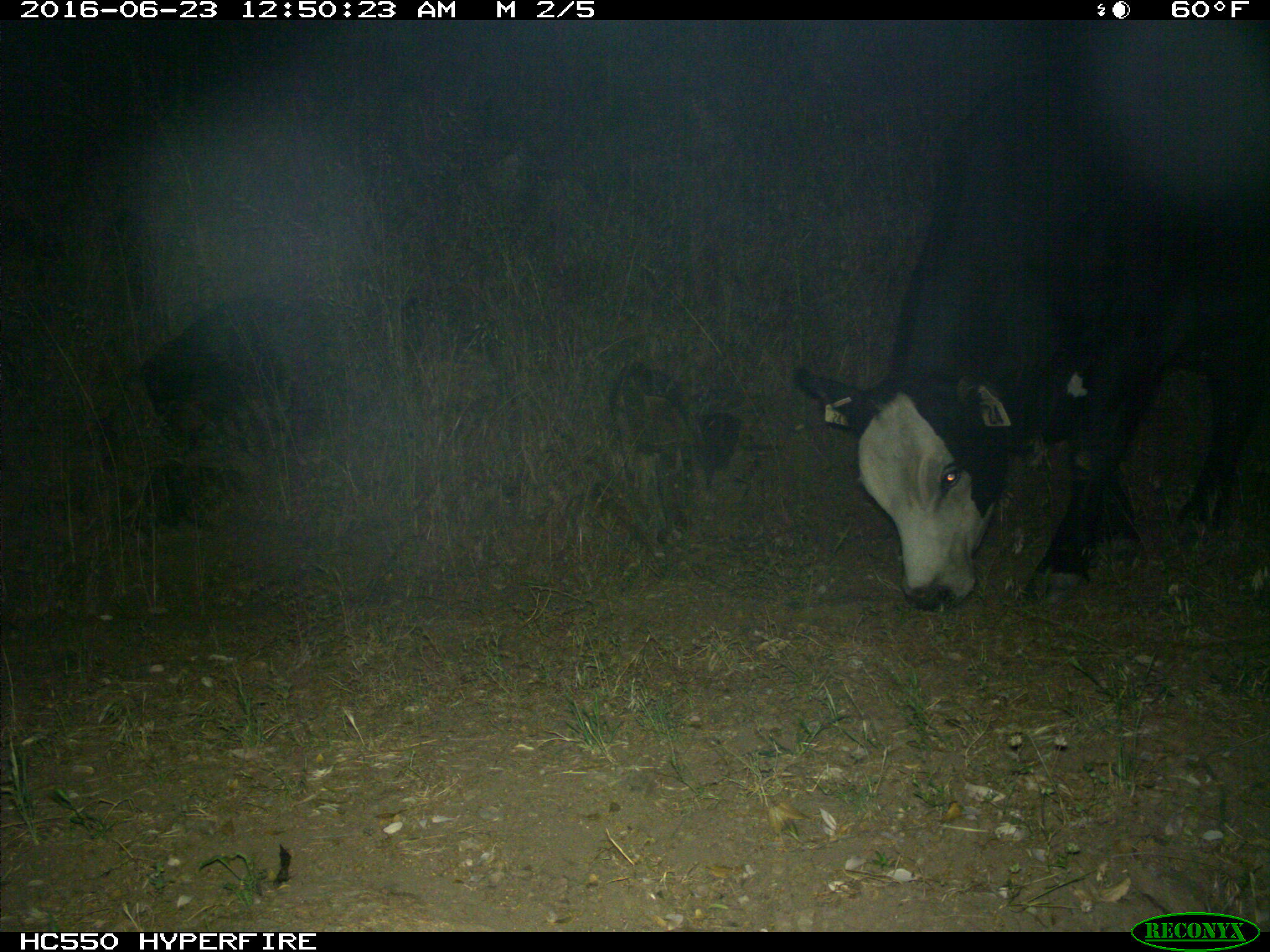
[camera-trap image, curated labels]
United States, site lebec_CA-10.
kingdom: Animalia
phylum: Chordata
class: Mammalia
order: Artiodactyla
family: Bovidae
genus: Bos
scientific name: Bos taurus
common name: domestic cow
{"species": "Bos taurus (domestic cow)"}